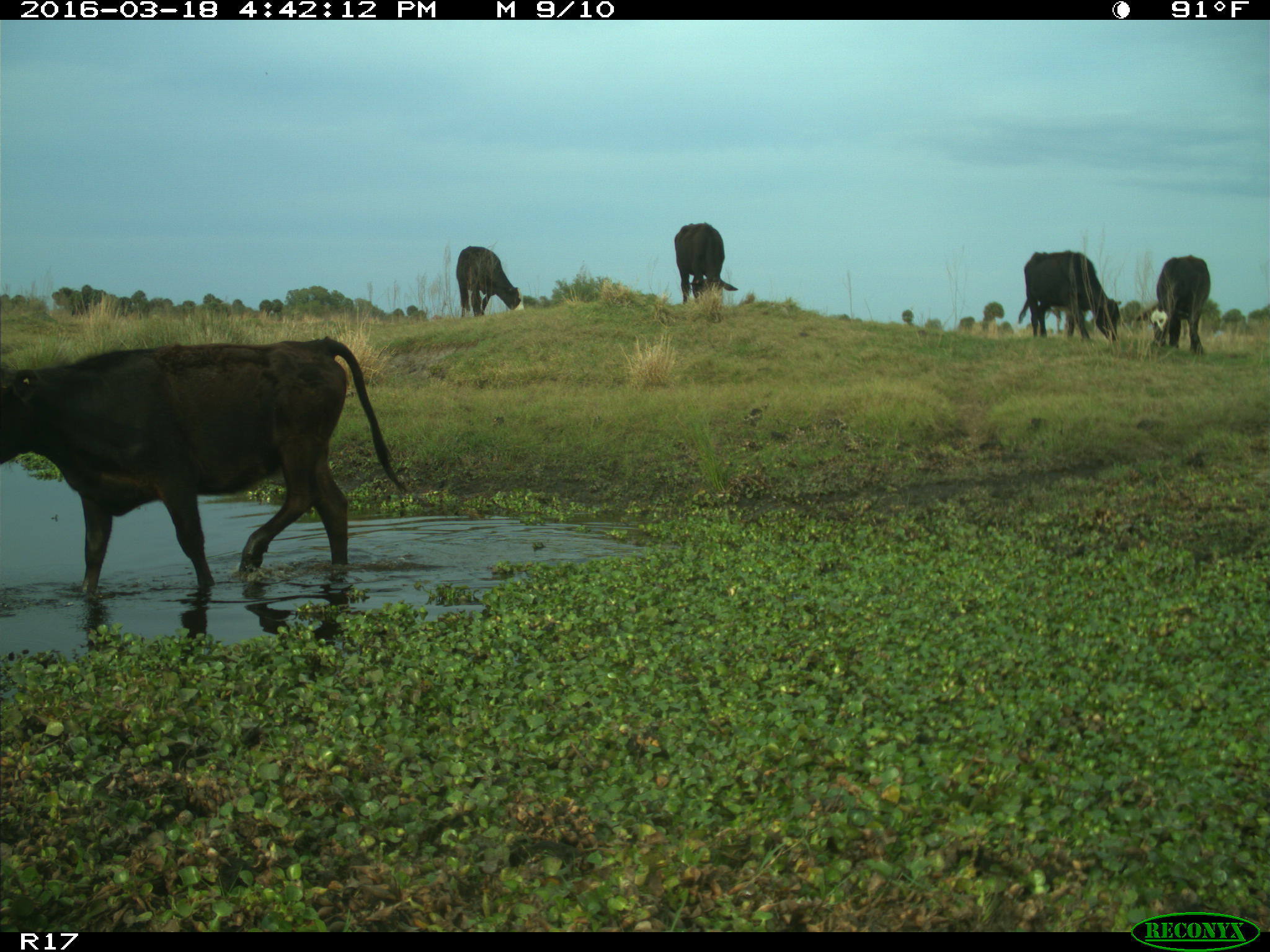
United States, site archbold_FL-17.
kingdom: Animalia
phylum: Chordata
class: Mammalia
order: Artiodactyla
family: Bovidae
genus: Bos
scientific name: Bos taurus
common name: domestic cow